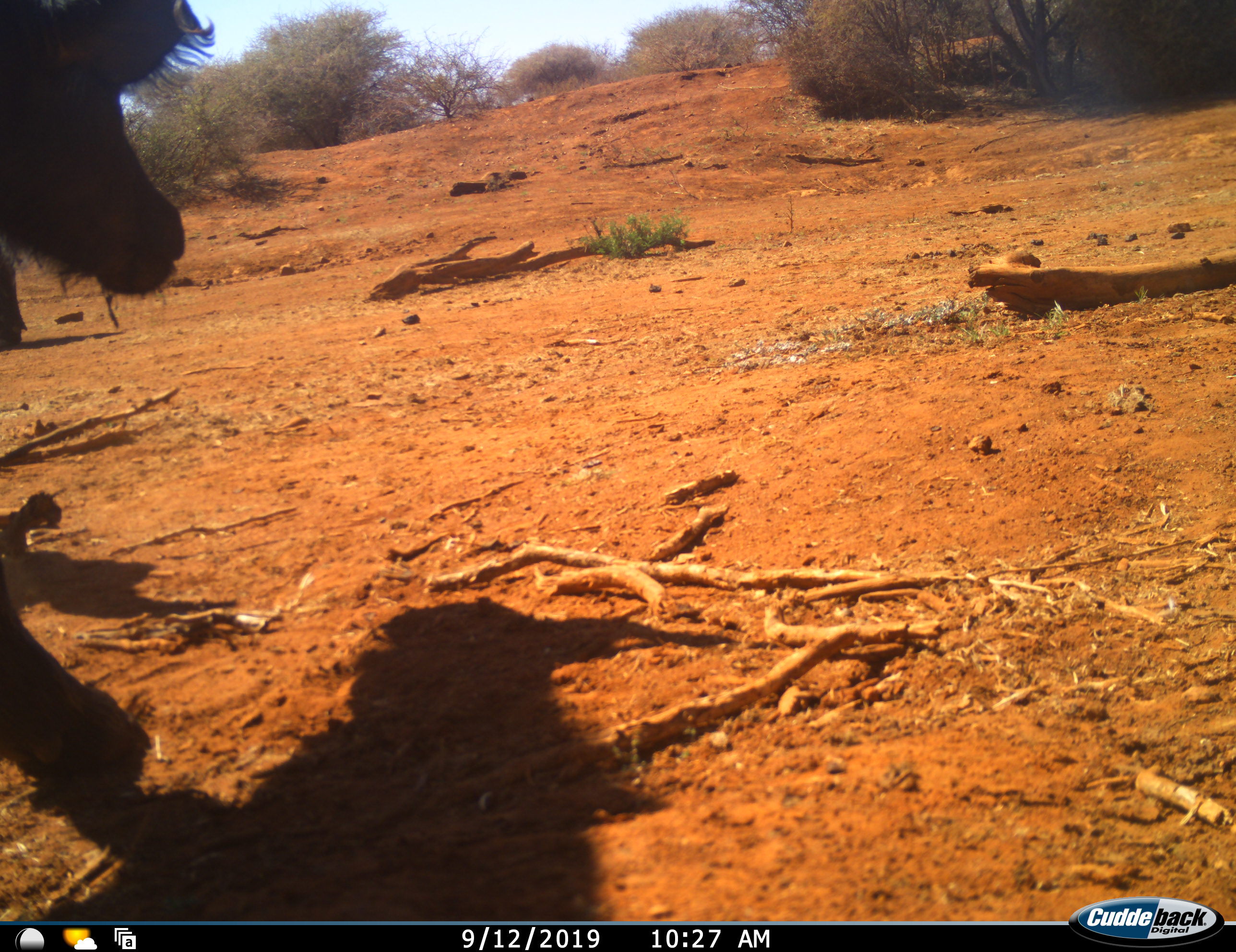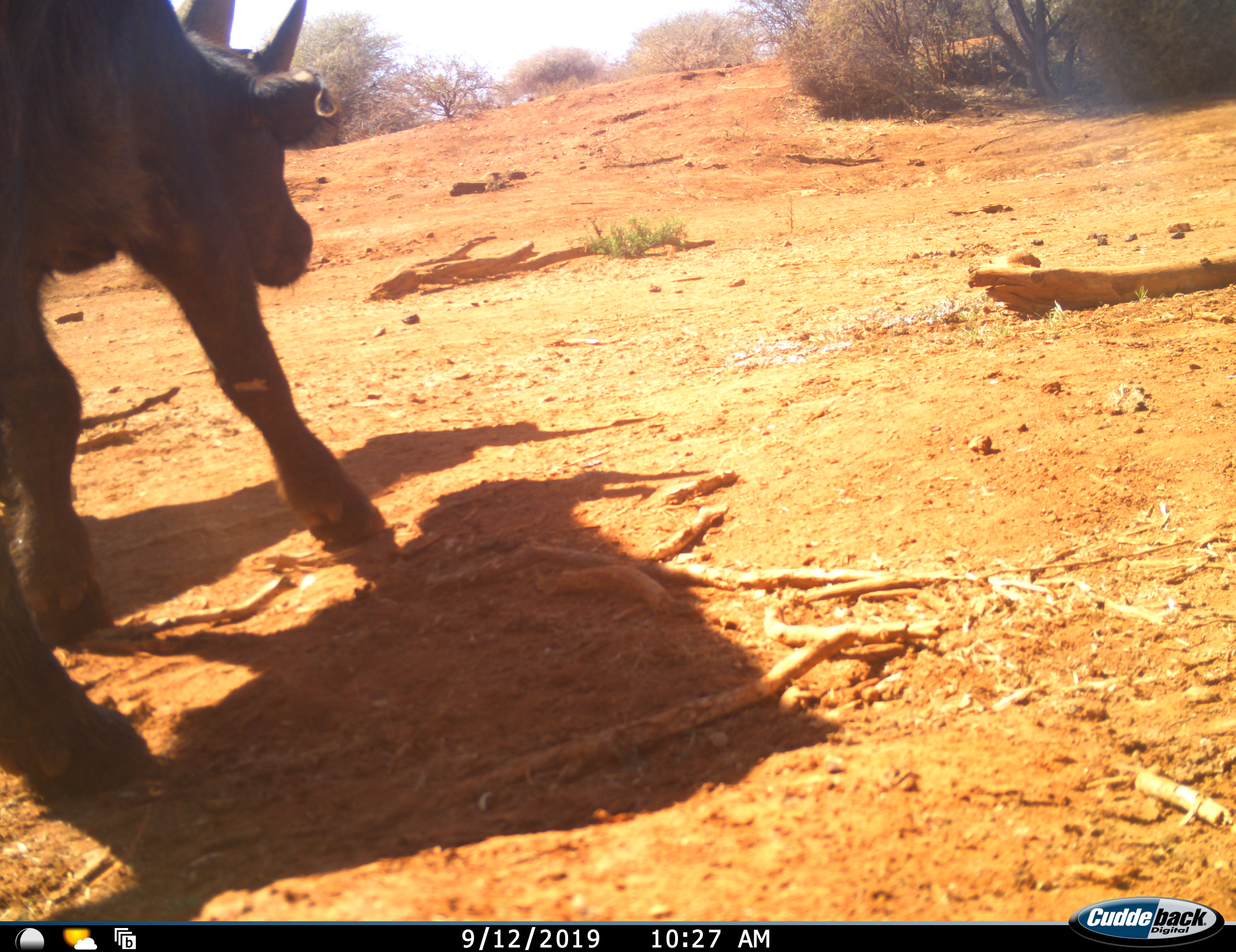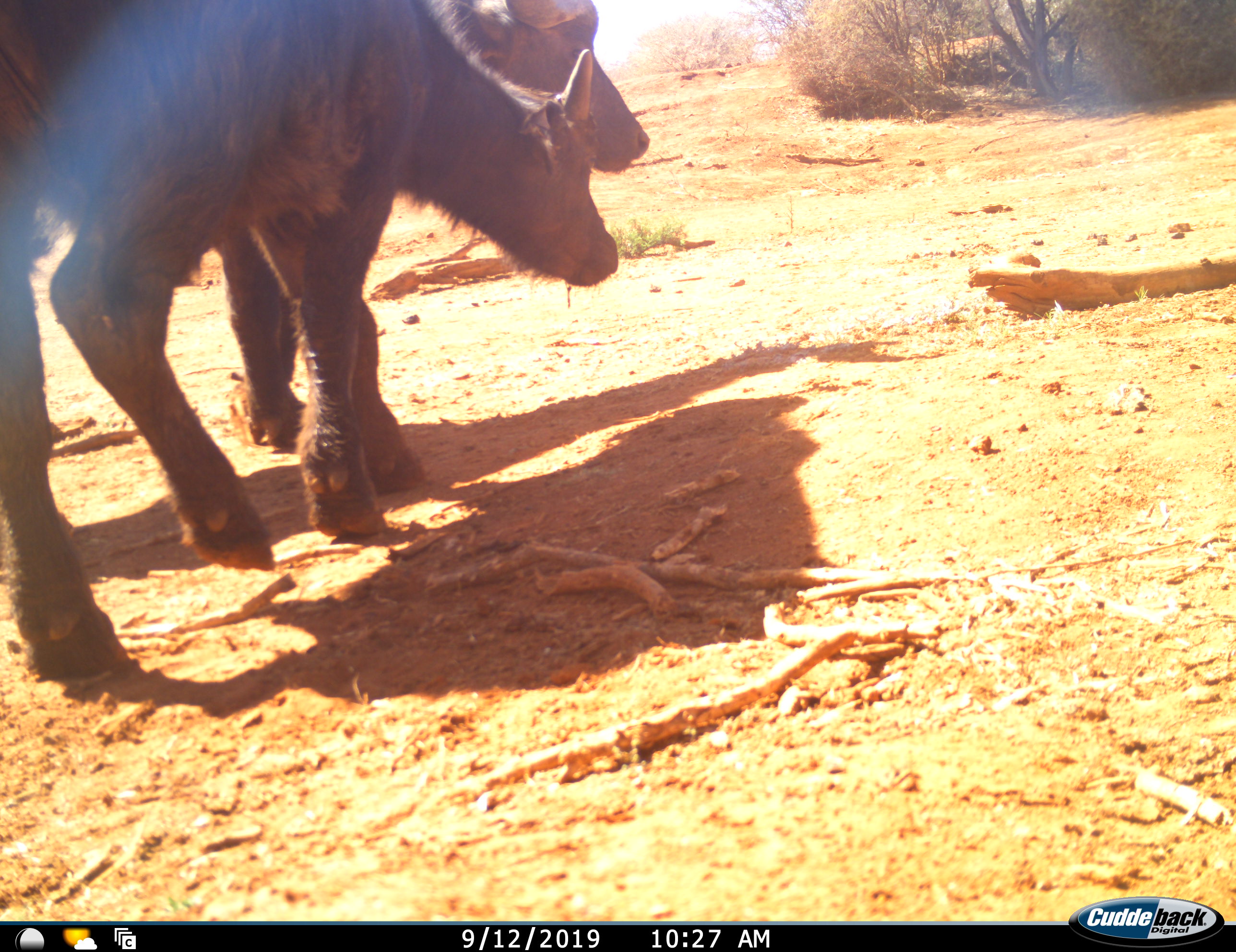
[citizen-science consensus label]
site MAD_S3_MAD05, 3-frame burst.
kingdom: Animalia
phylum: Chordata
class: Mammalia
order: Artiodactyla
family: Bovidae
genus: Syncerus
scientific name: Syncerus caffer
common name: african buffalo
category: buffalo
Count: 2.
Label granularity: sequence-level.